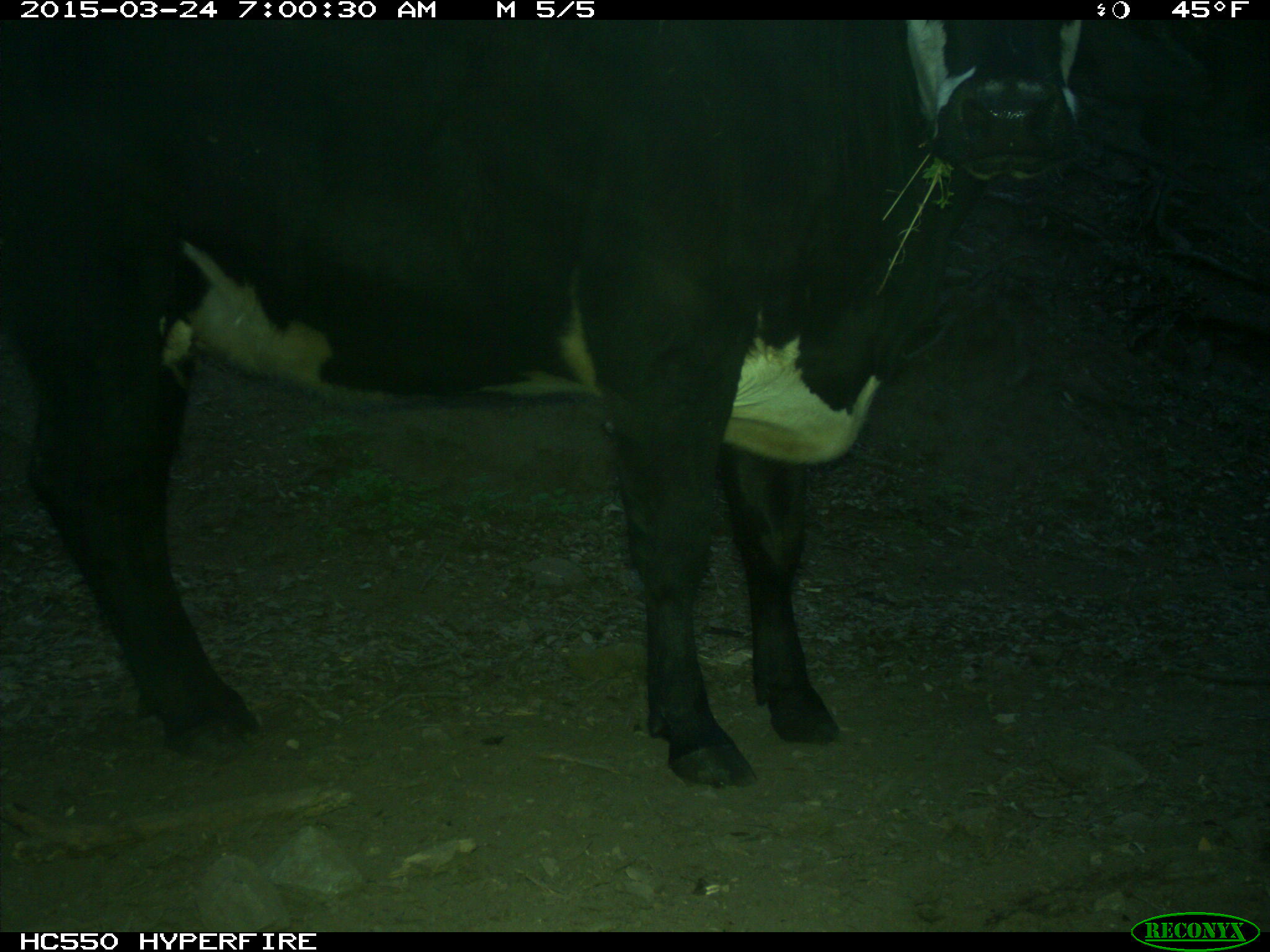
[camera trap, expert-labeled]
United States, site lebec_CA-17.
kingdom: Animalia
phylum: Chordata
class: Mammalia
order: Artiodactyla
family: Bovidae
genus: Bos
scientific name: Bos taurus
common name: domestic cow